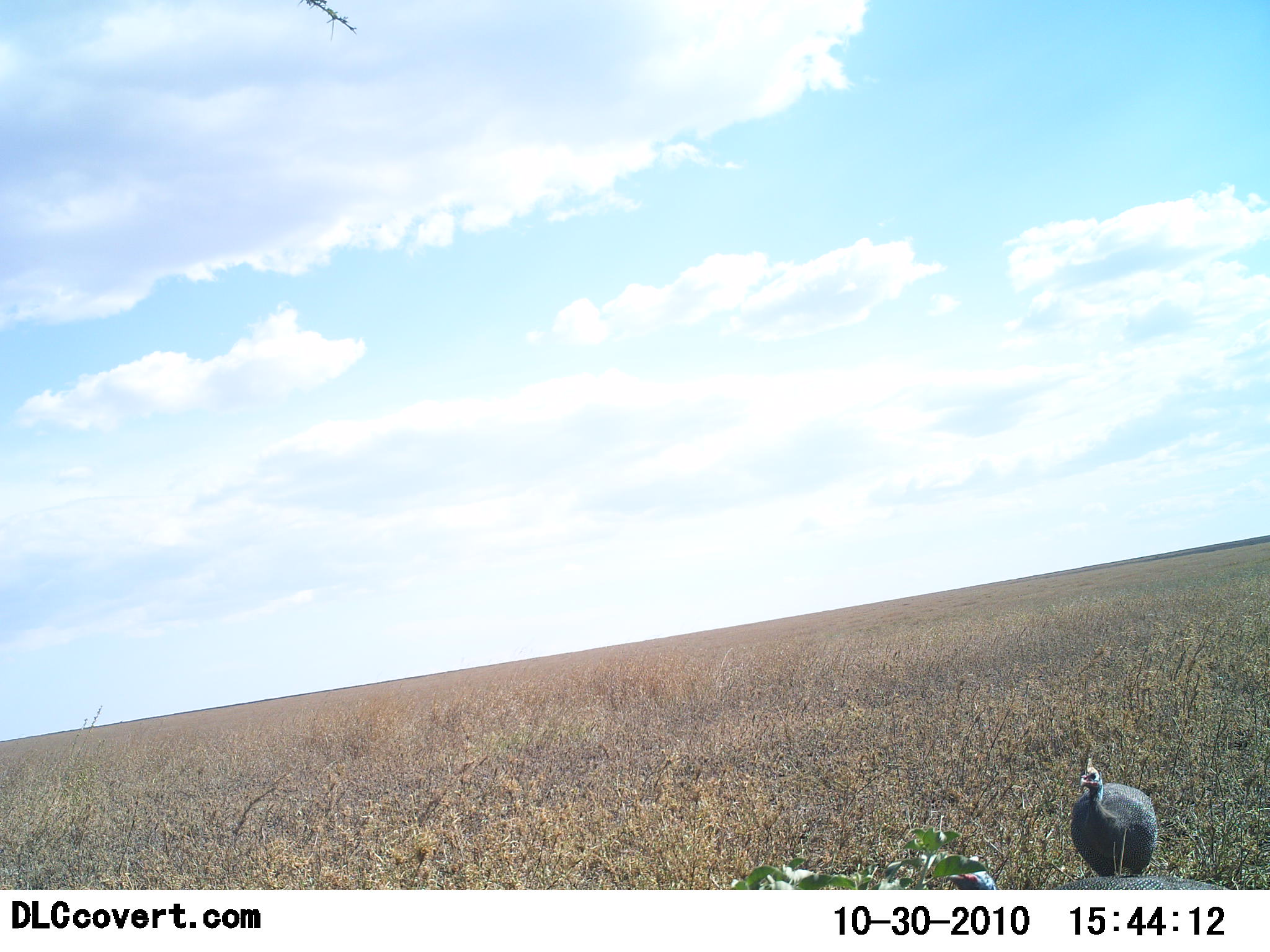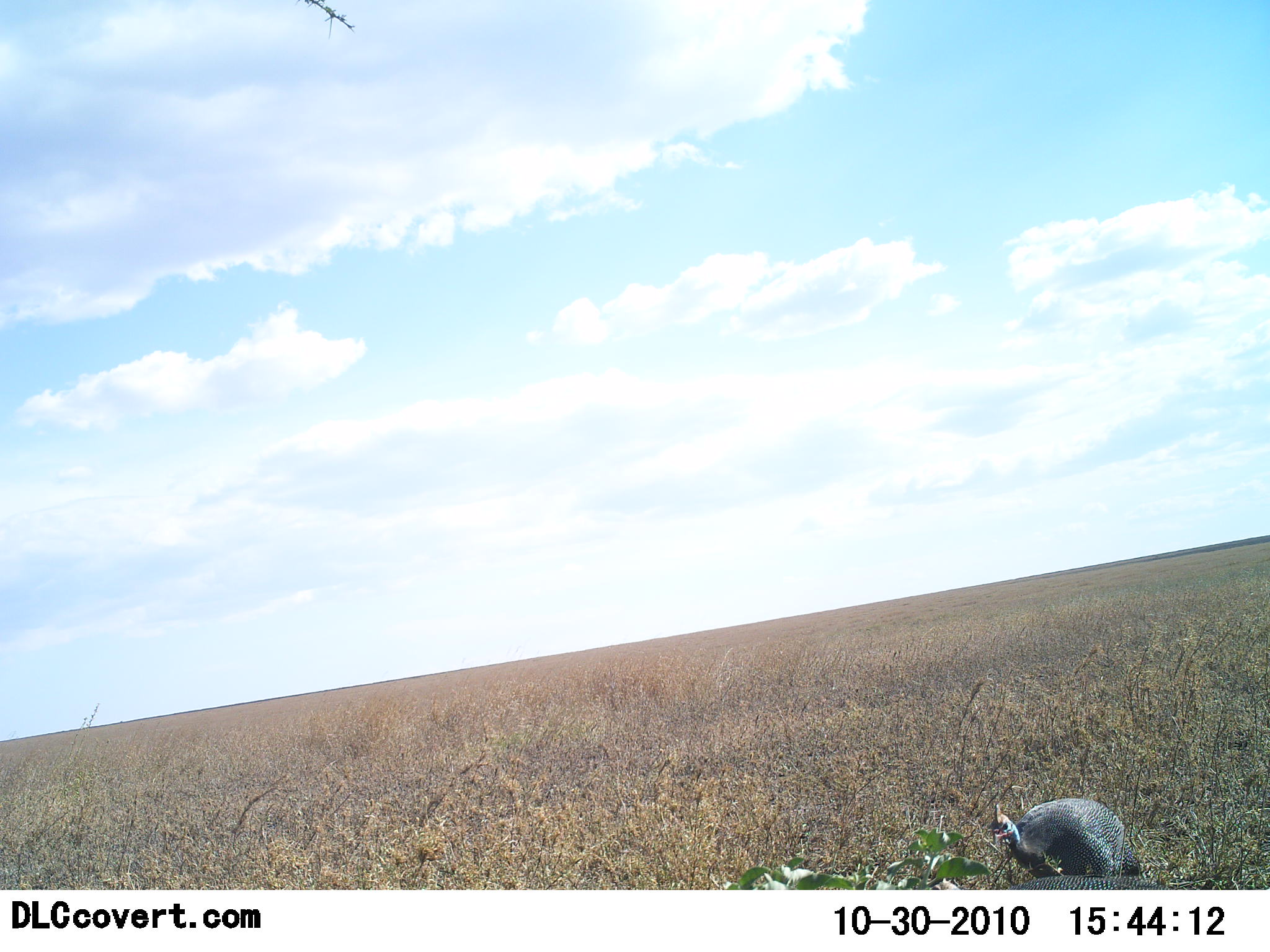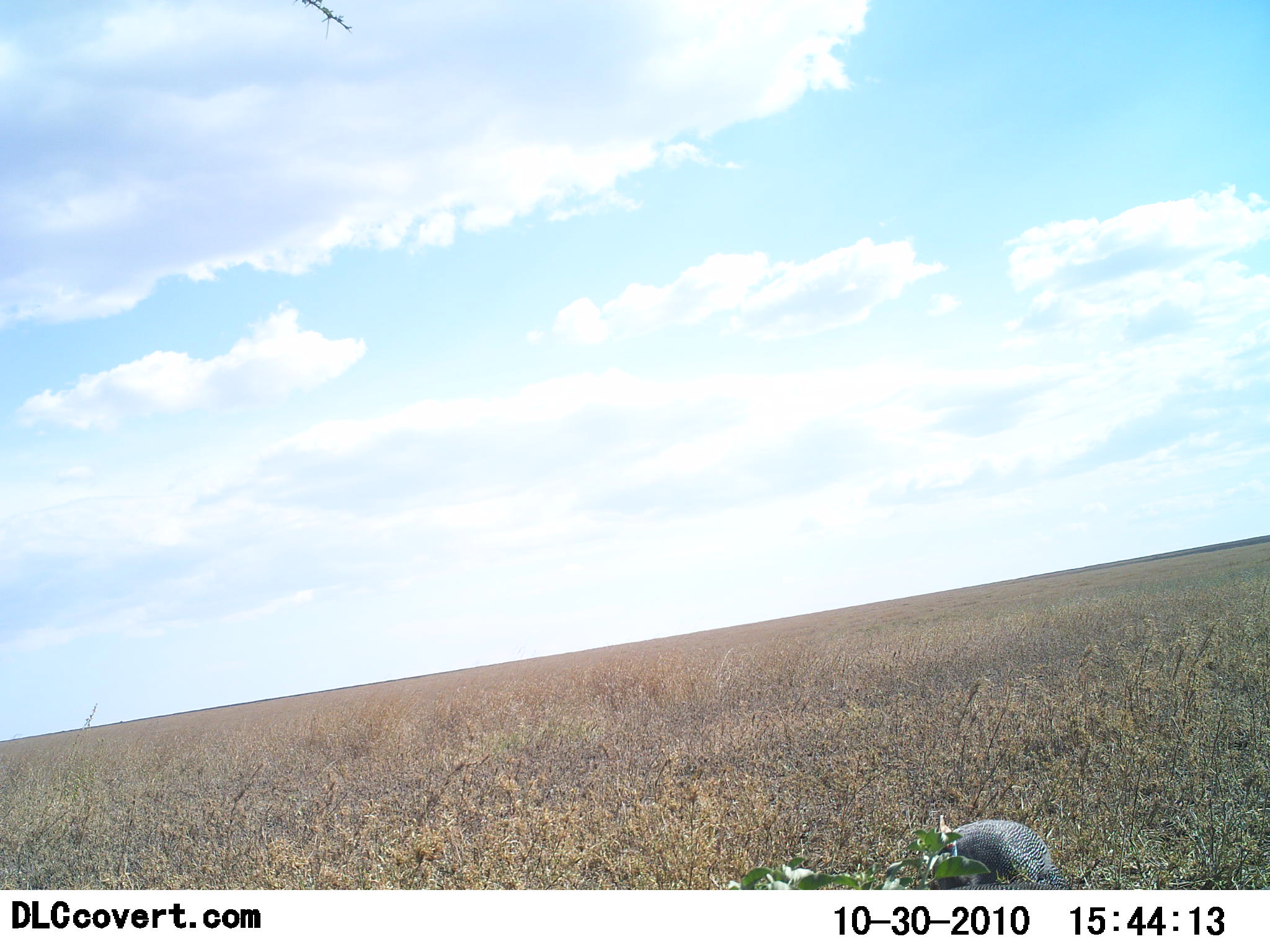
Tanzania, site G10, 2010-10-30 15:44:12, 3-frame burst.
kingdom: Animalia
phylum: Chordata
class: Aves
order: Galliformes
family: Numididae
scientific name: Numididae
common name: guinea fowl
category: guineafowl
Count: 2.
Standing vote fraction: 25%.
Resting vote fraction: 6%.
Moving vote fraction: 62%.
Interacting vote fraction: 0%.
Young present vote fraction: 0%.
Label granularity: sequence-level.